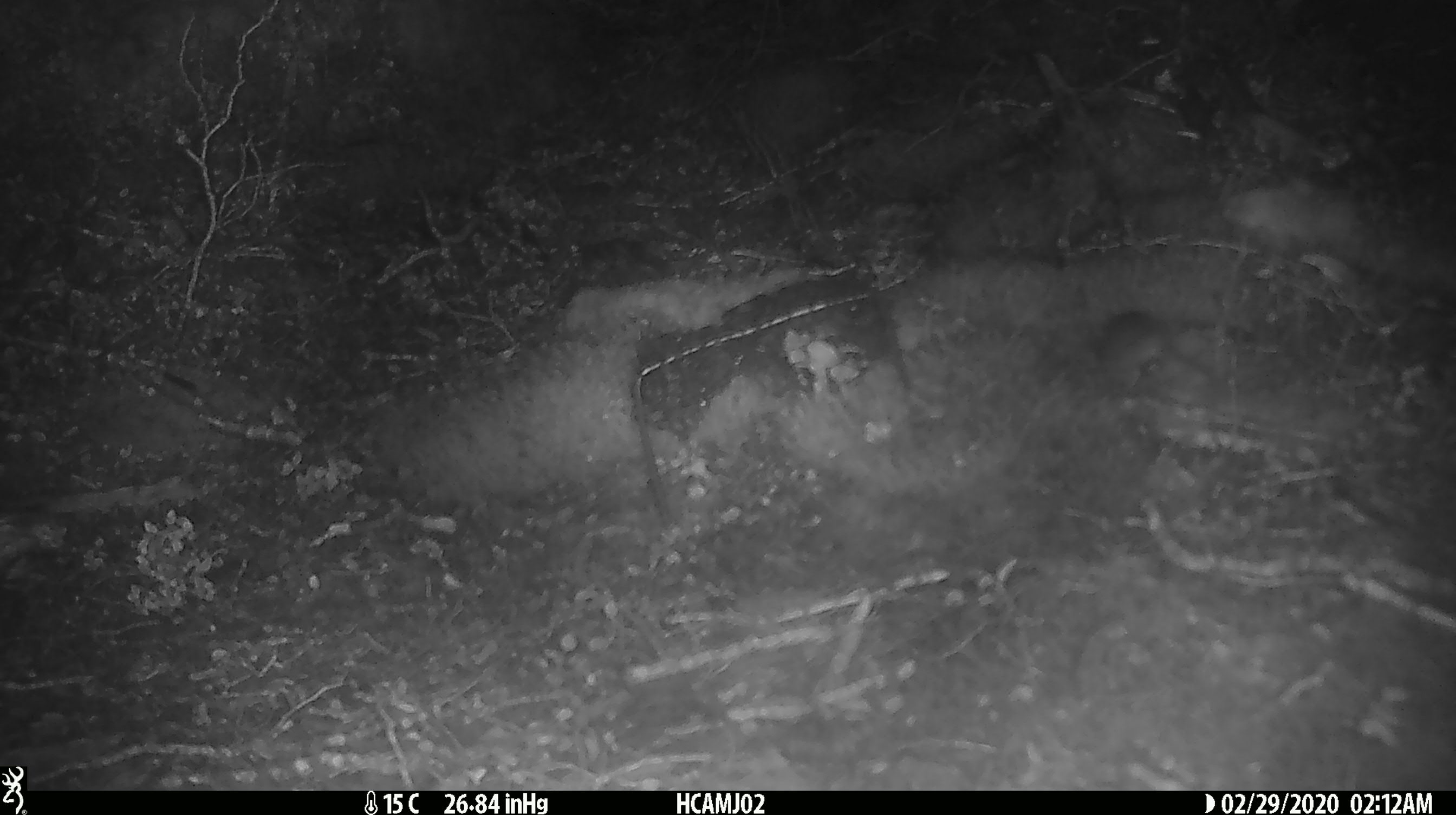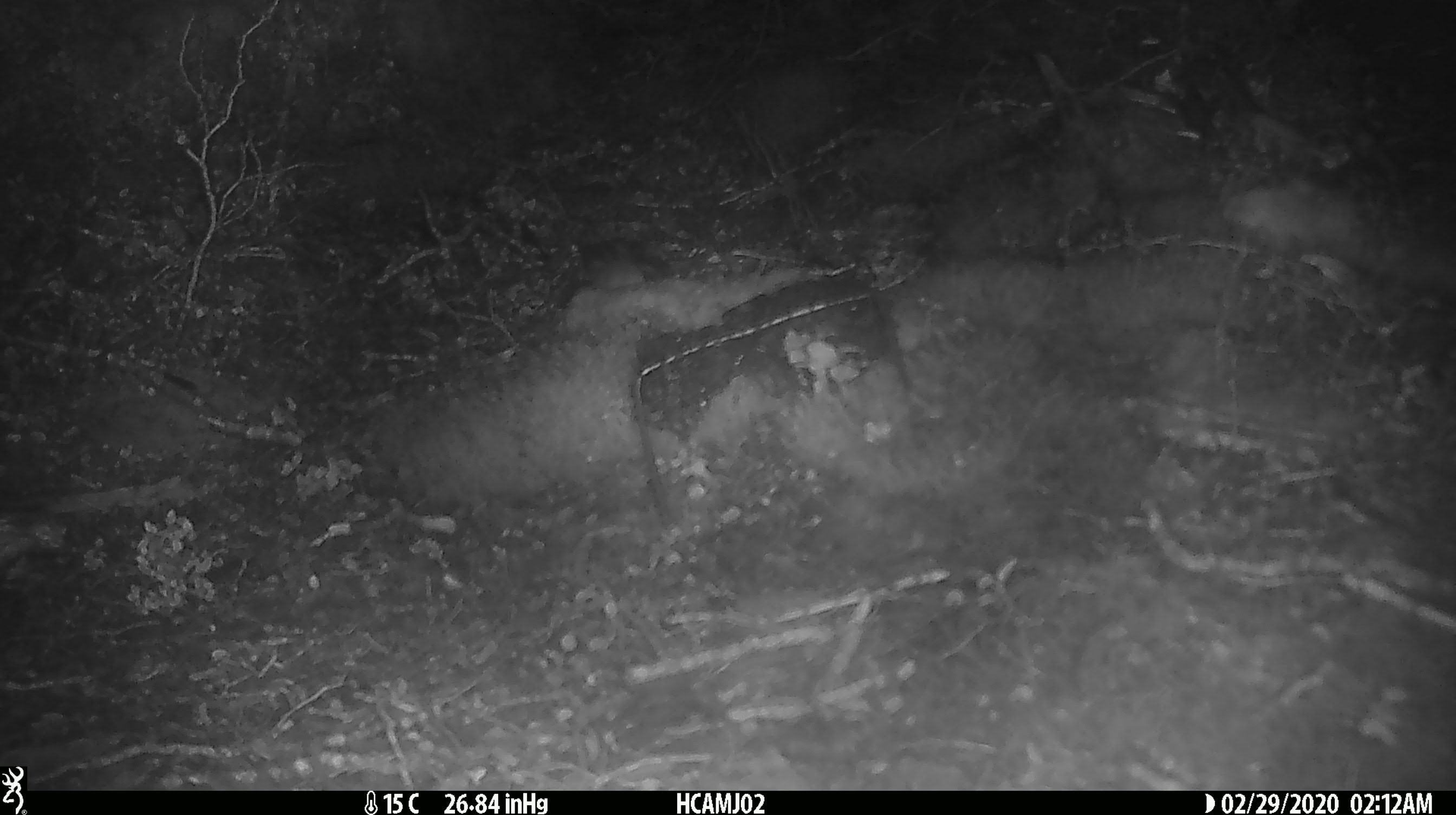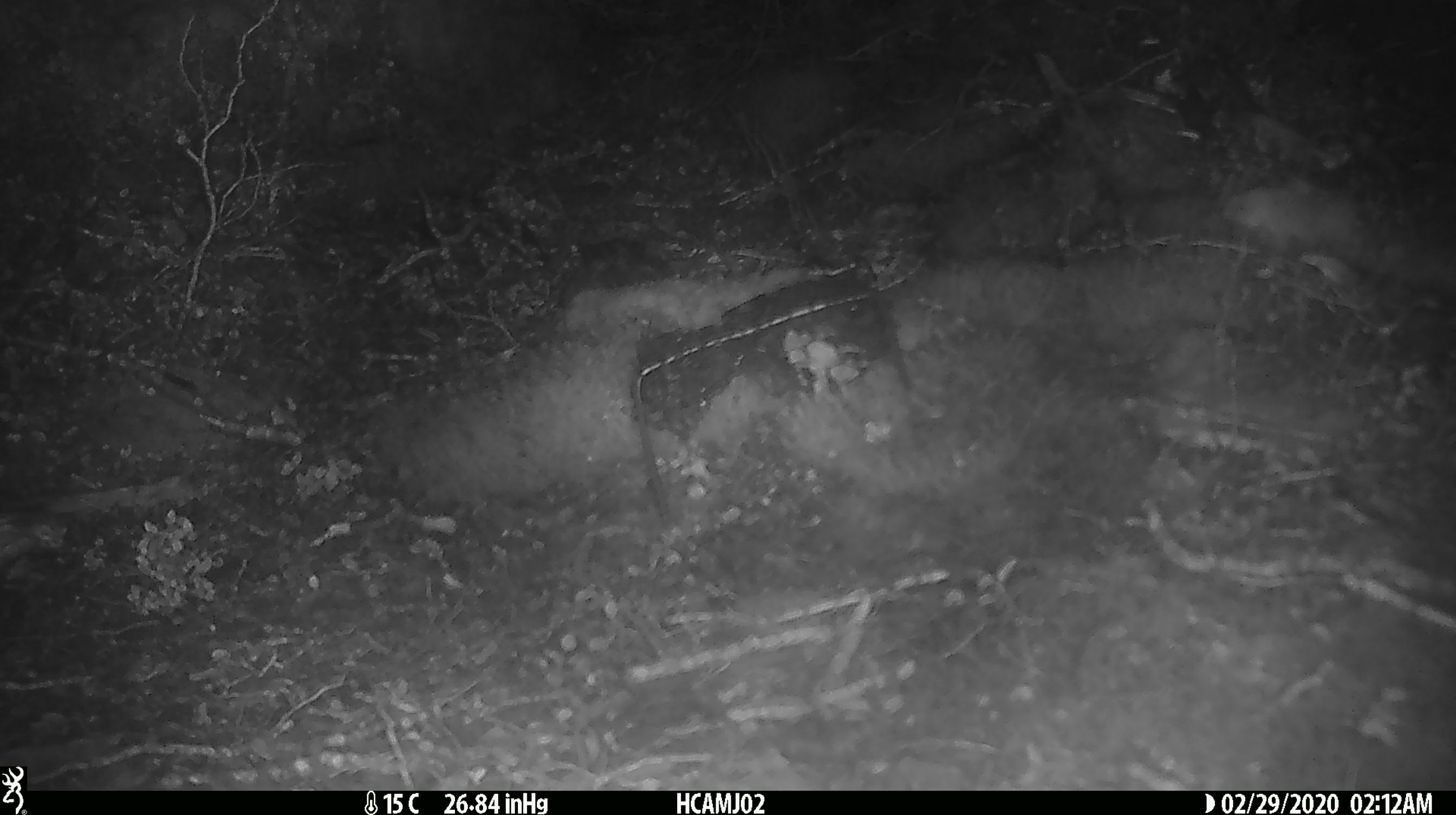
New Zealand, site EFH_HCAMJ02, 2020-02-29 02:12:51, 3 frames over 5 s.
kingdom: Animalia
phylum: Chordata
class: Mammalia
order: Rodentia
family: Muridae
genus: Mus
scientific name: Mus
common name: mouse